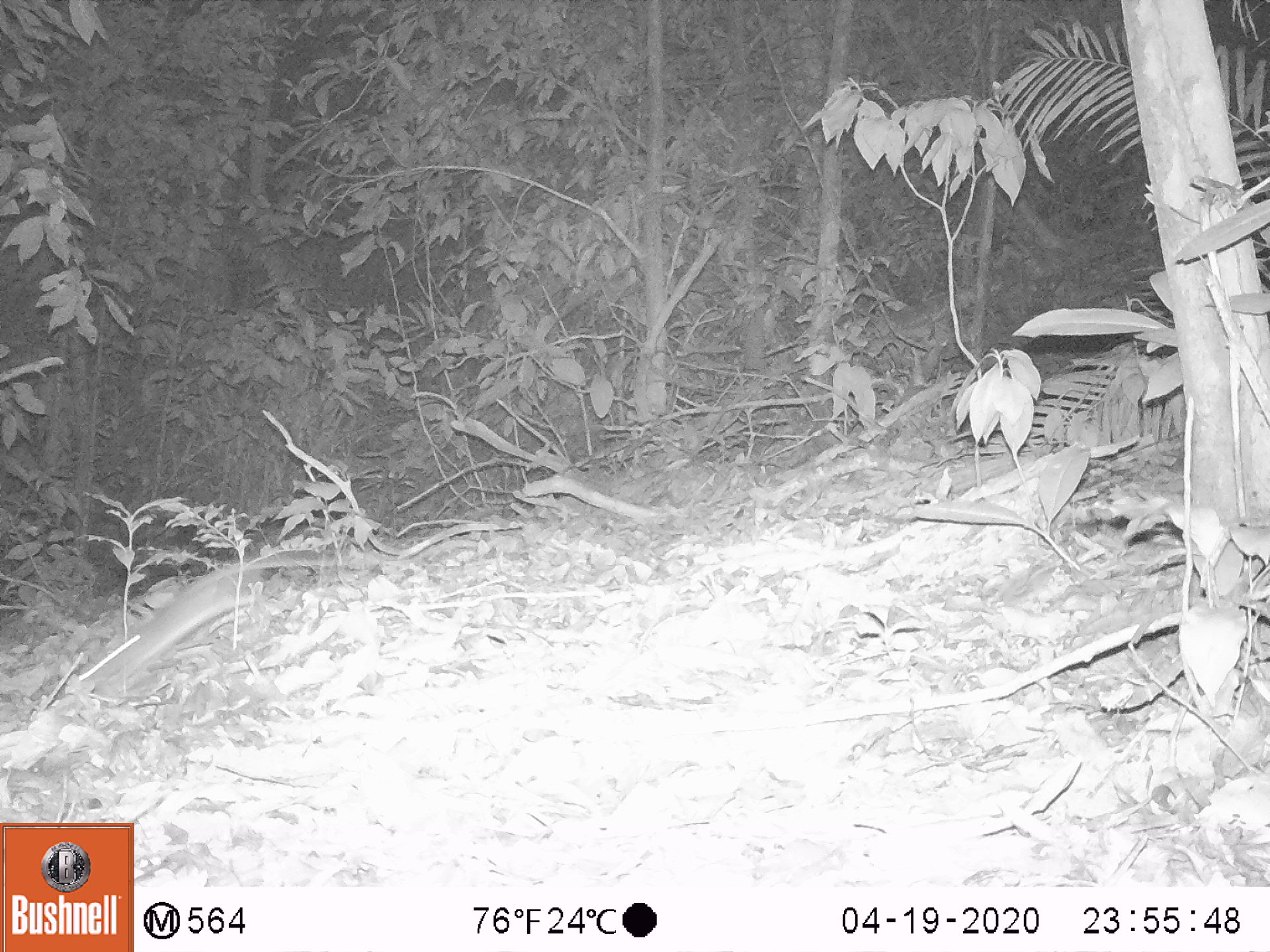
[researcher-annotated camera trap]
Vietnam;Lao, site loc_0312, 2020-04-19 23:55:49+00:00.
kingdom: Animalia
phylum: Chordata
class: Mammalia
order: Rodentia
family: Muridae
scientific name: Muridae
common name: old-world mice and rats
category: unidentified murid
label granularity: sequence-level